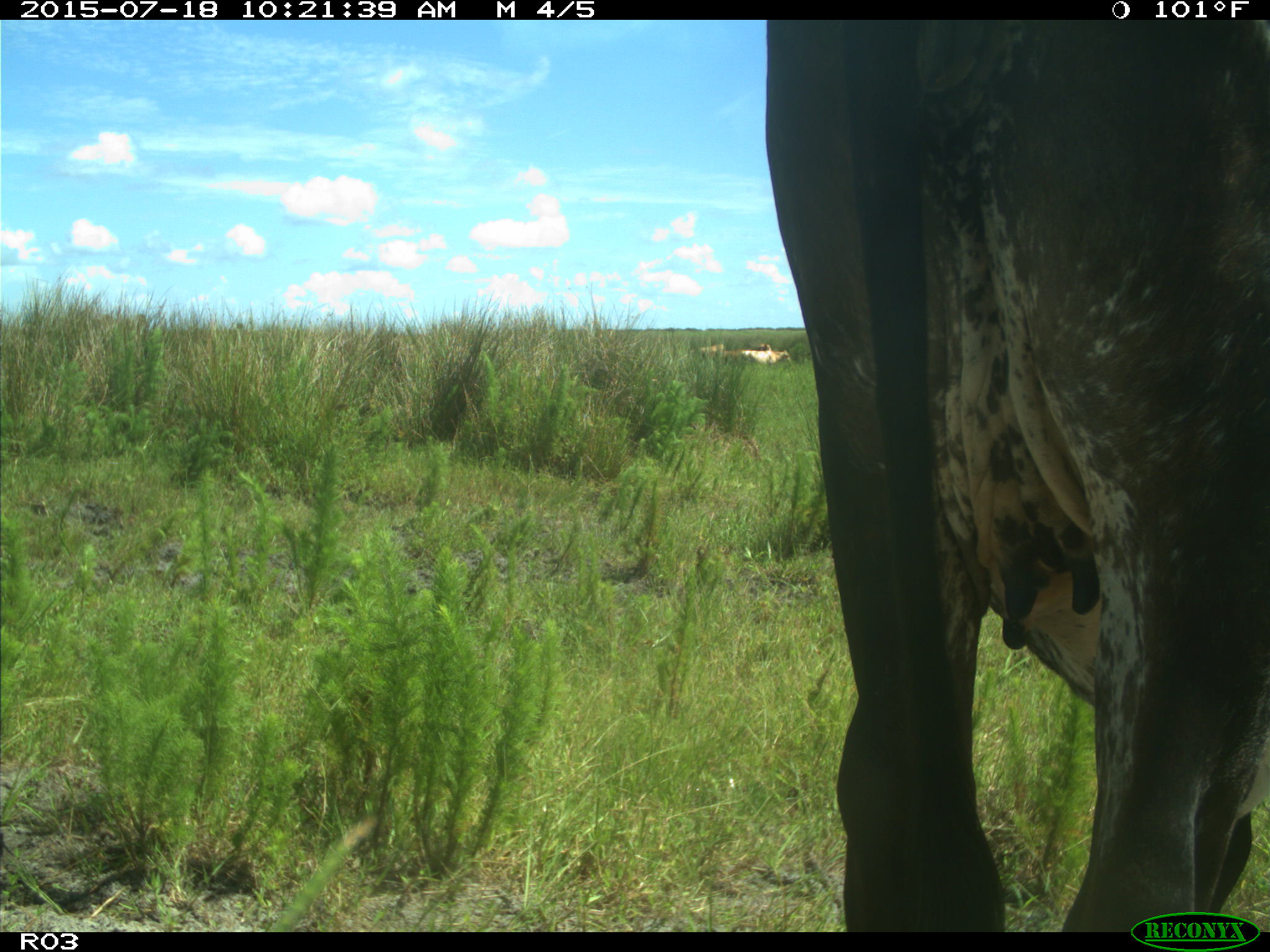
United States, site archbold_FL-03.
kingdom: Animalia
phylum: Chordata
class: Mammalia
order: Artiodactyla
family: Bovidae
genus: Bos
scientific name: Bos taurus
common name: domestic cow